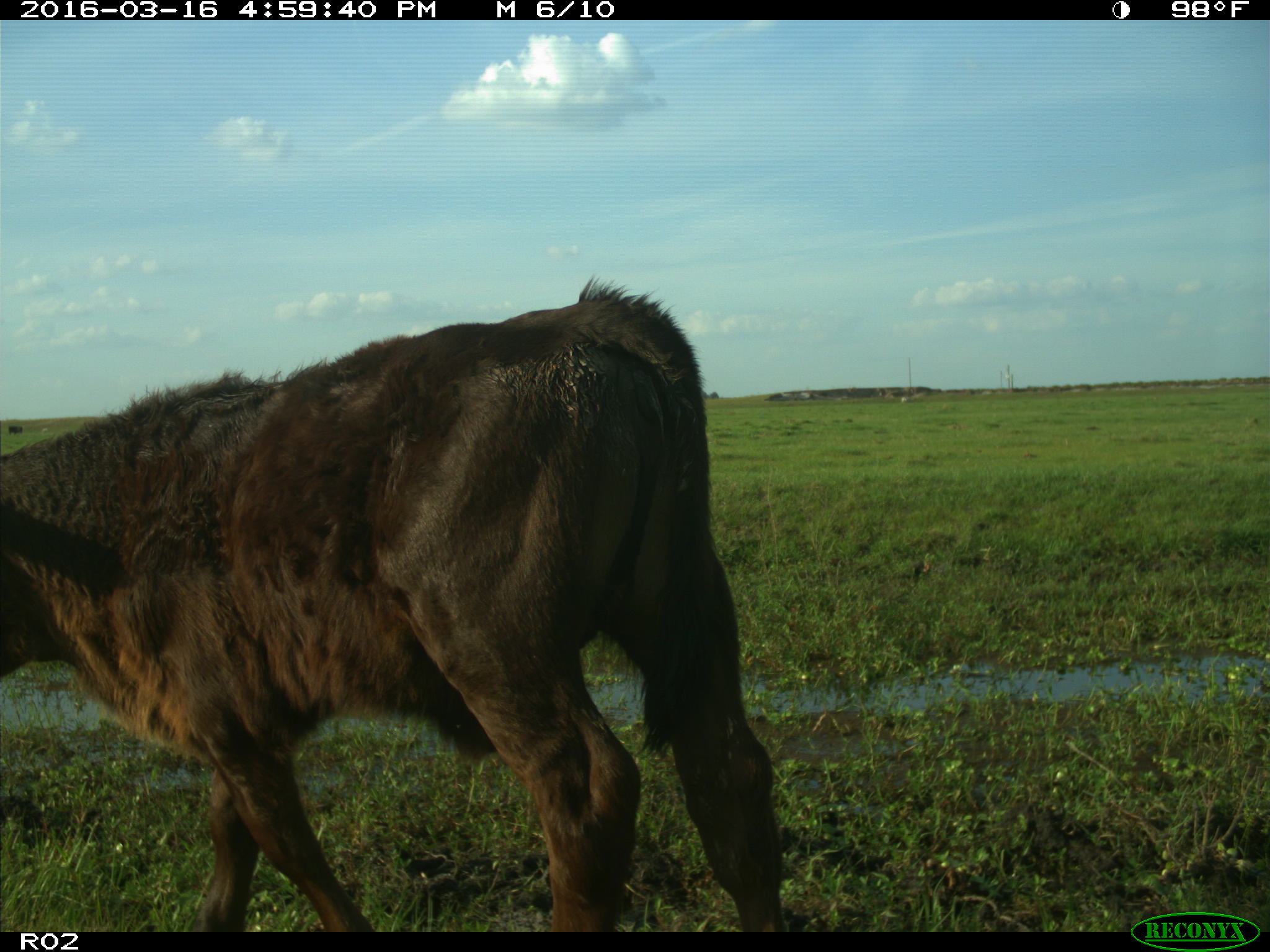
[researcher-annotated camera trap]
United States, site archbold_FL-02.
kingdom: Animalia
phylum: Chordata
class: Mammalia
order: Artiodactyla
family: Bovidae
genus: Bos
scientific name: Bos taurus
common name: domestic cow